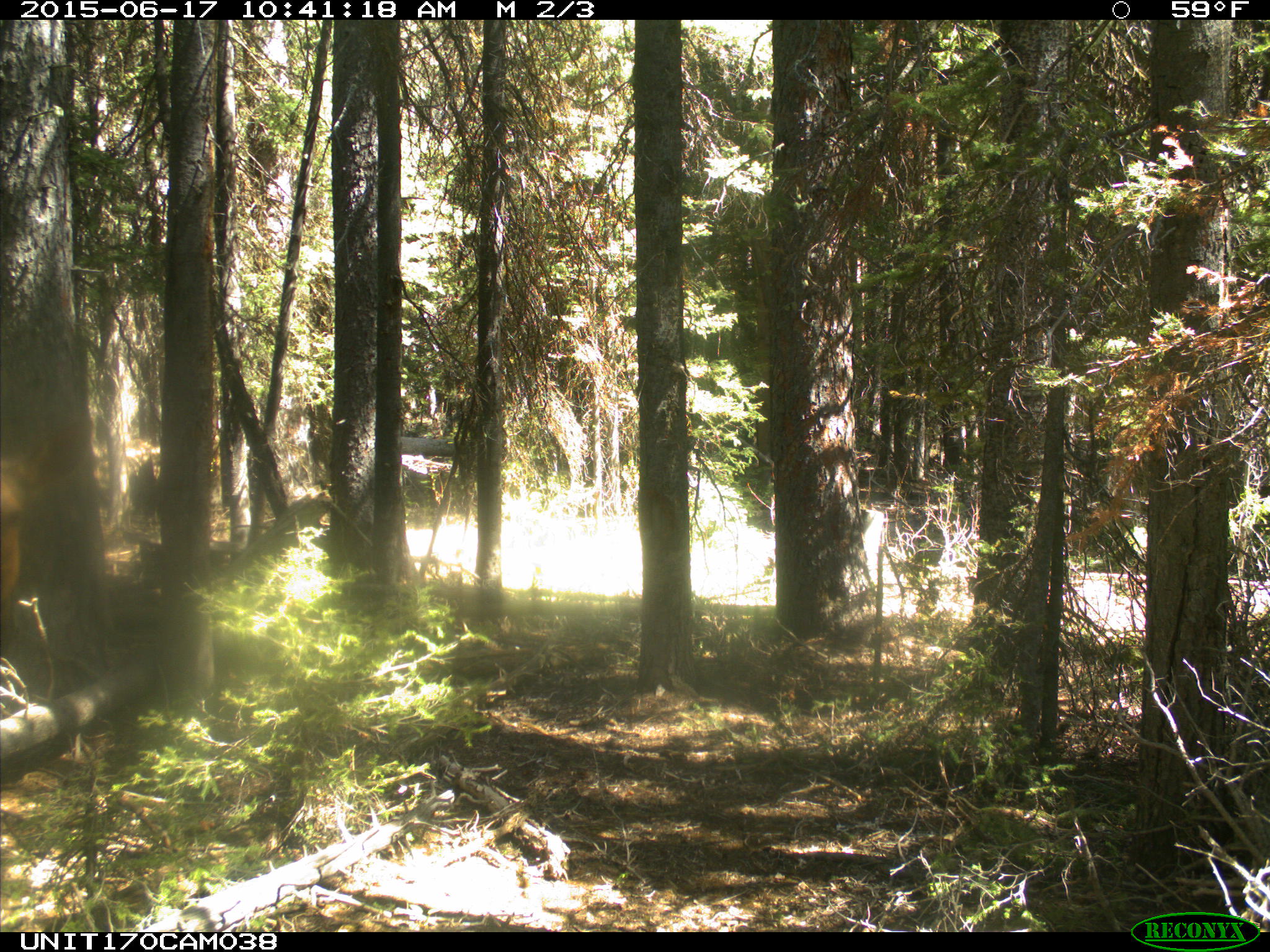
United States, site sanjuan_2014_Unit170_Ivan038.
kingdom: Animalia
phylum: Chordata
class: Mammalia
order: Artiodactyla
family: Cervidae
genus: Cervus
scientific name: Cervus elaphus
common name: red deer